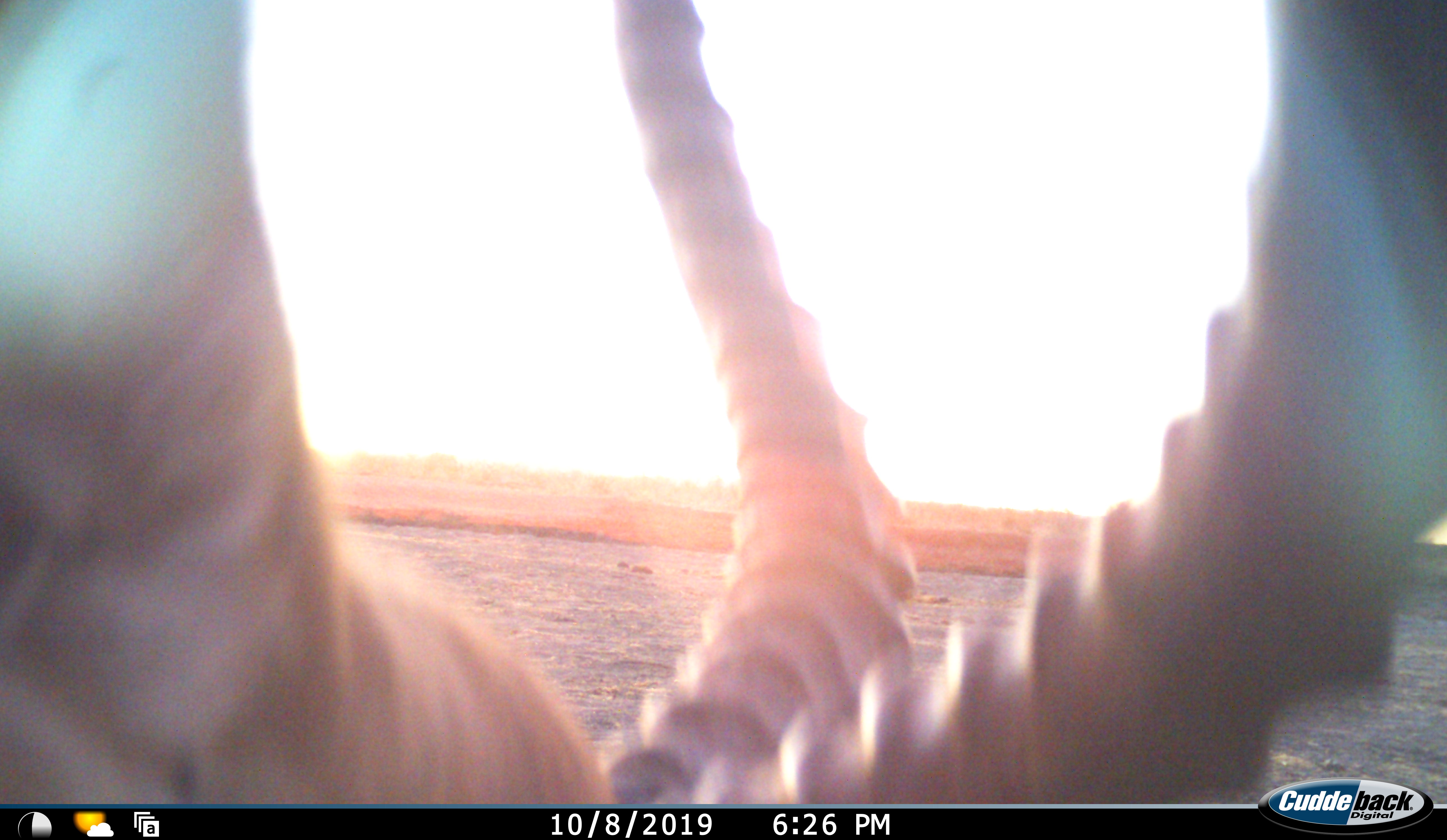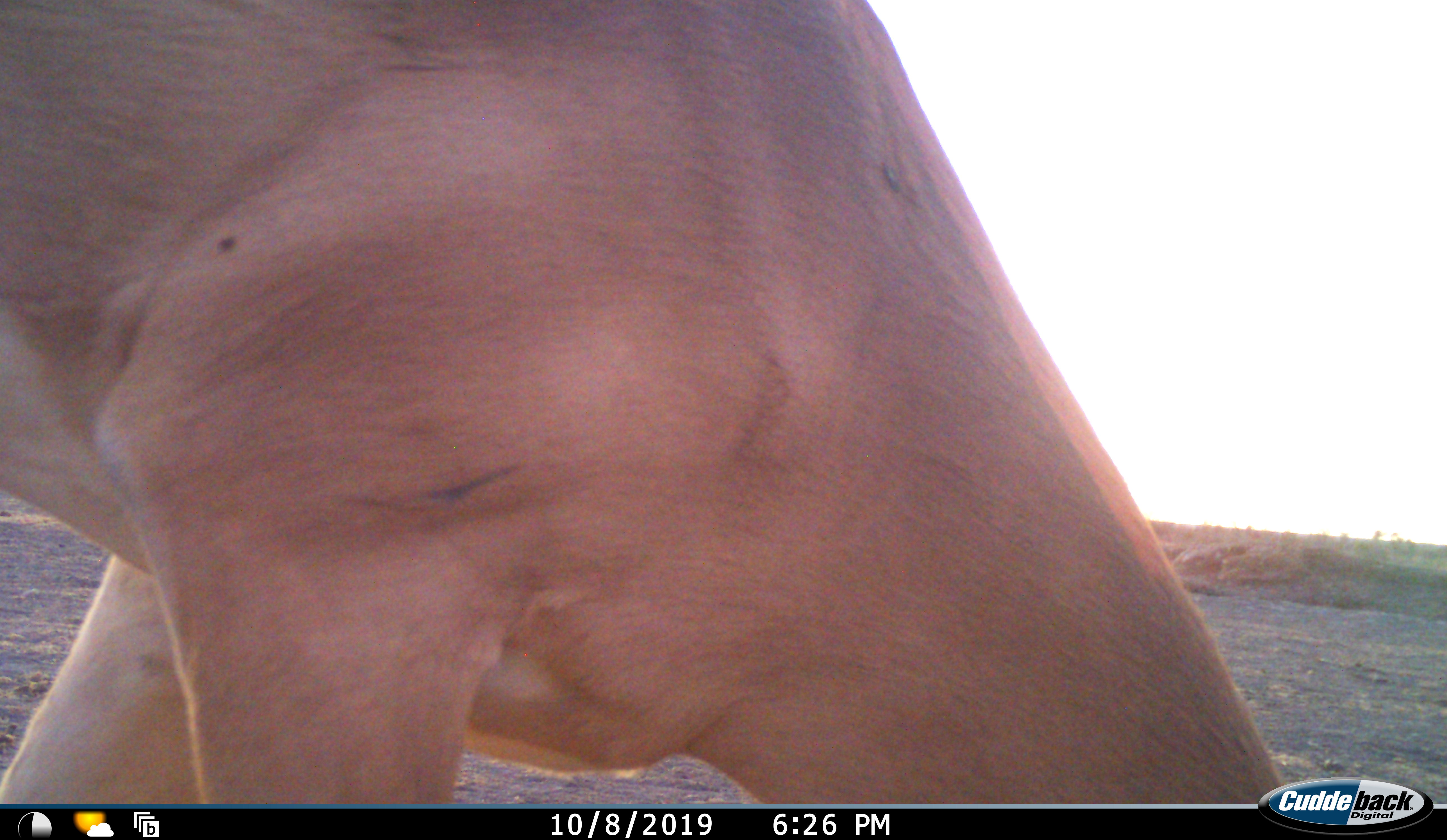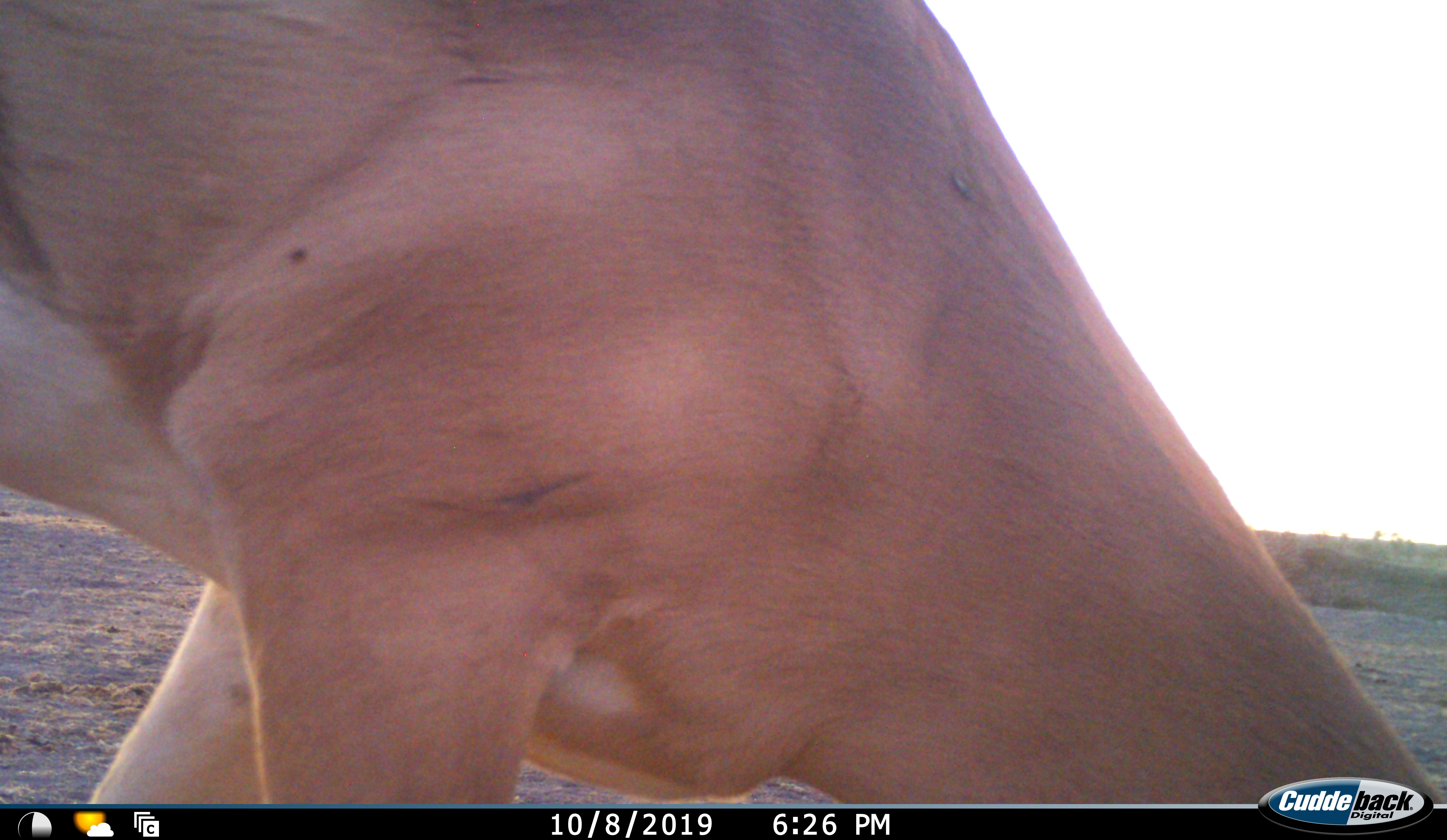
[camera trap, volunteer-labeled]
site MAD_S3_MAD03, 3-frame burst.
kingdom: Animalia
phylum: Chordata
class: Mammalia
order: Artiodactyla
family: Bovidae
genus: Aepyceros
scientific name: Aepyceros melampus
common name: impala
Impala (Aepyceros melampus), count 1. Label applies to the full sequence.